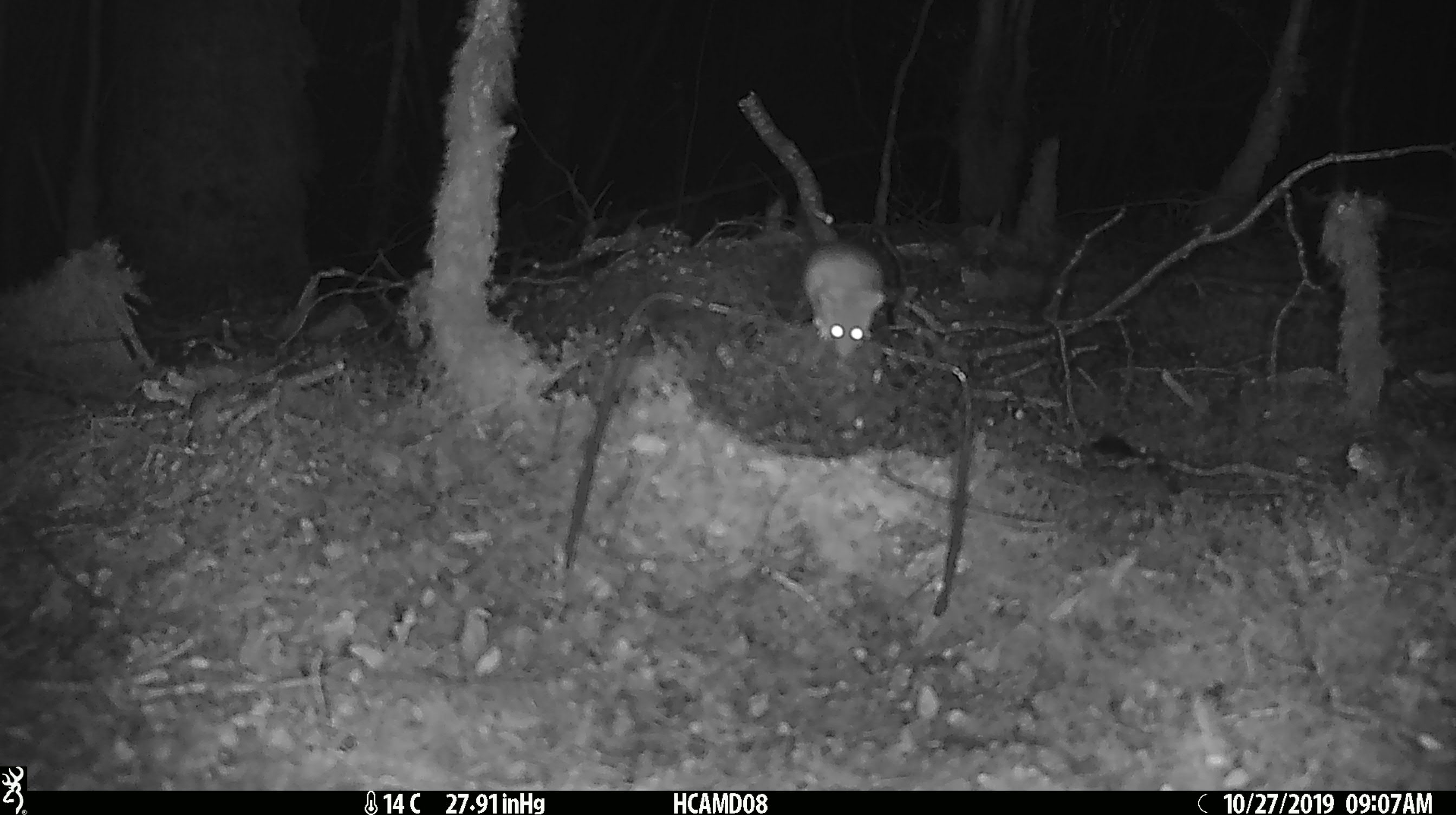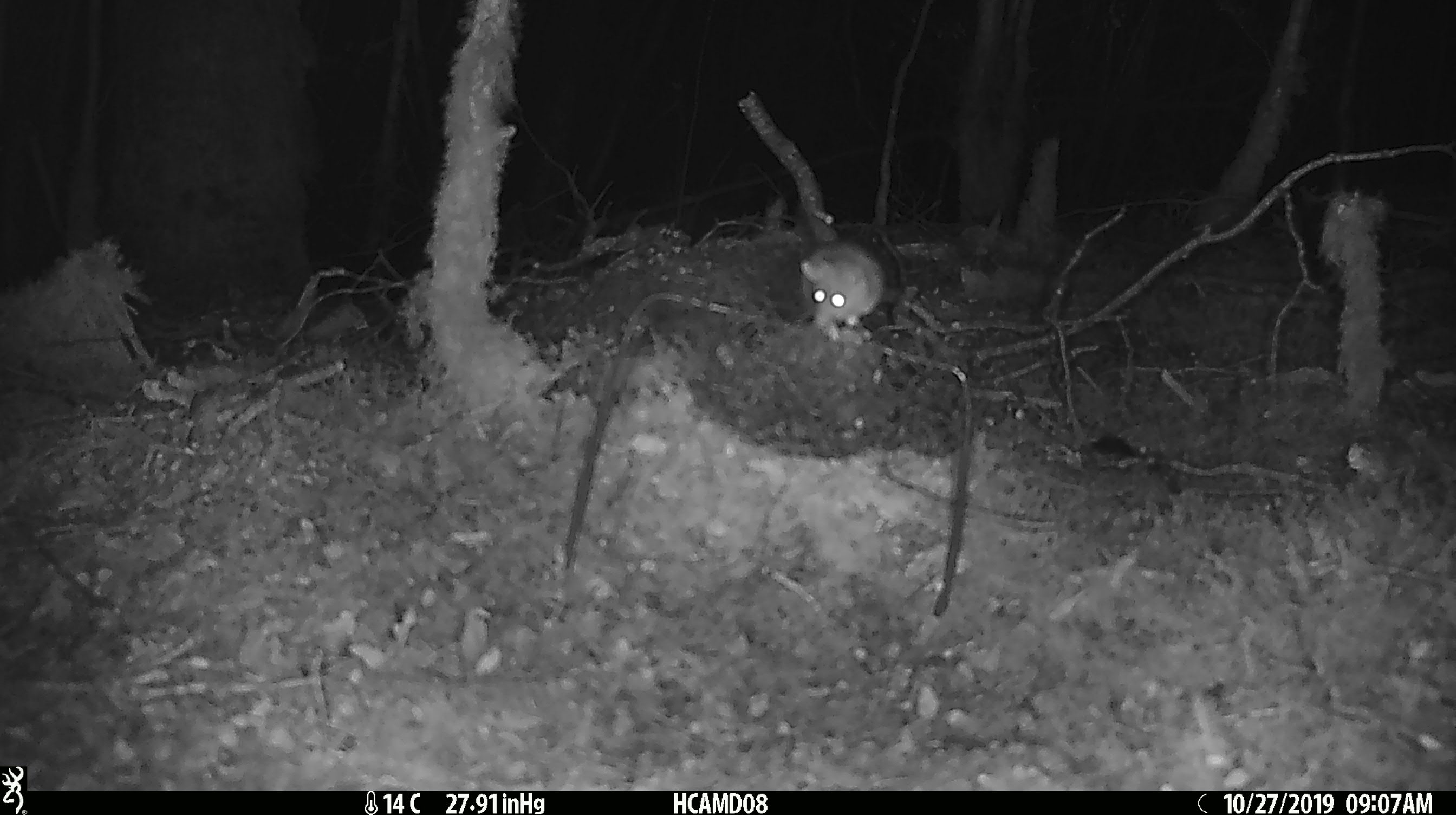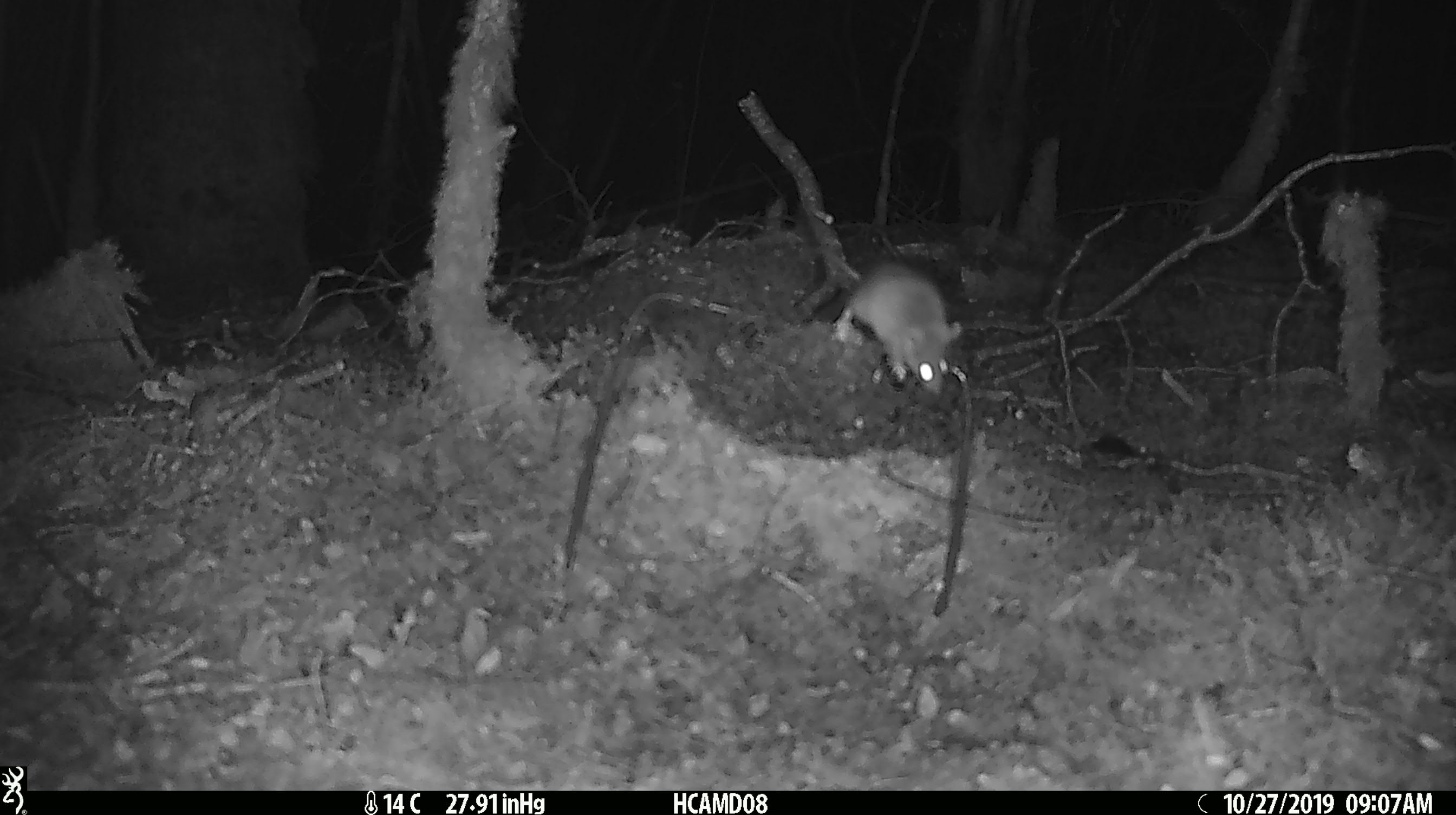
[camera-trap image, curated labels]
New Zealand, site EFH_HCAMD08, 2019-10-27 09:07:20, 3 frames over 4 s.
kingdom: Animalia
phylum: Chordata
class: Mammalia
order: Rodentia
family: Muridae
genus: Mus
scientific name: Mus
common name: mouse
Mouse (Mus).